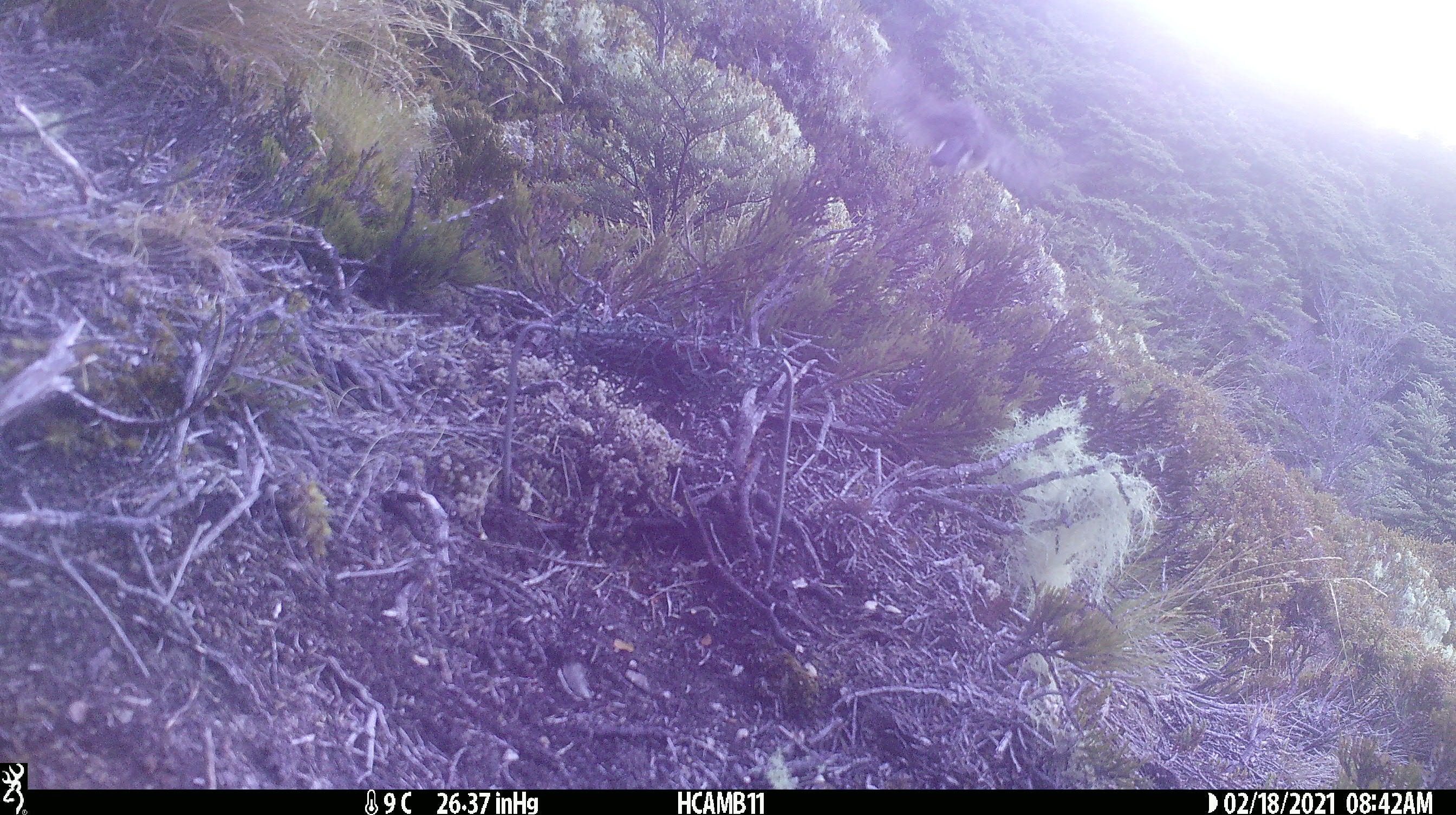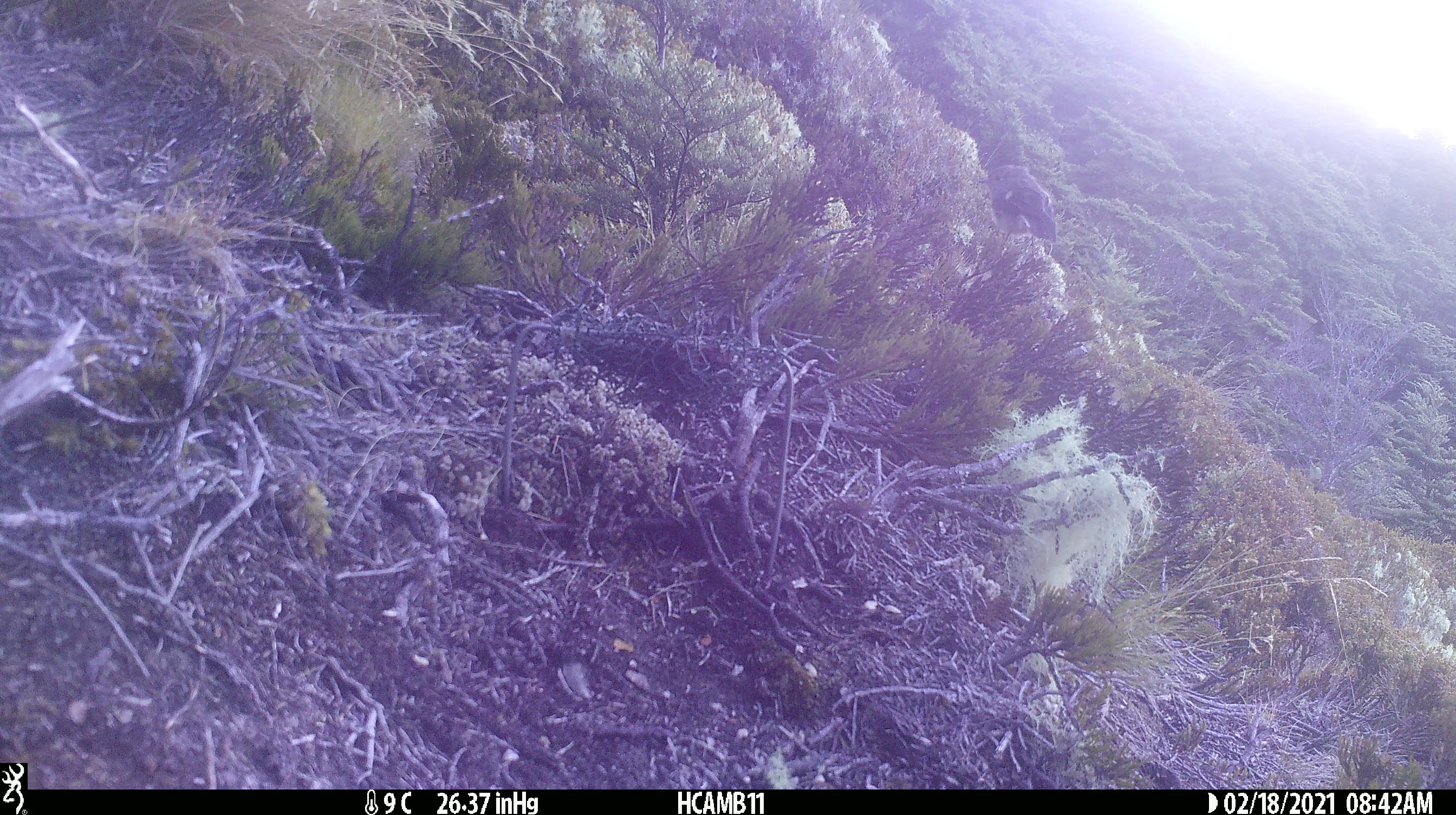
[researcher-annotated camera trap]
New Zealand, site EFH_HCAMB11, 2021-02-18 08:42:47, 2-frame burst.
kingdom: Animalia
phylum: Chordata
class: Aves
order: Passeriformes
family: Petroicidae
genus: Petroica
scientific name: Petroica macrocephala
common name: tomtit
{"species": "tomtit (Petroica macrocephala)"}